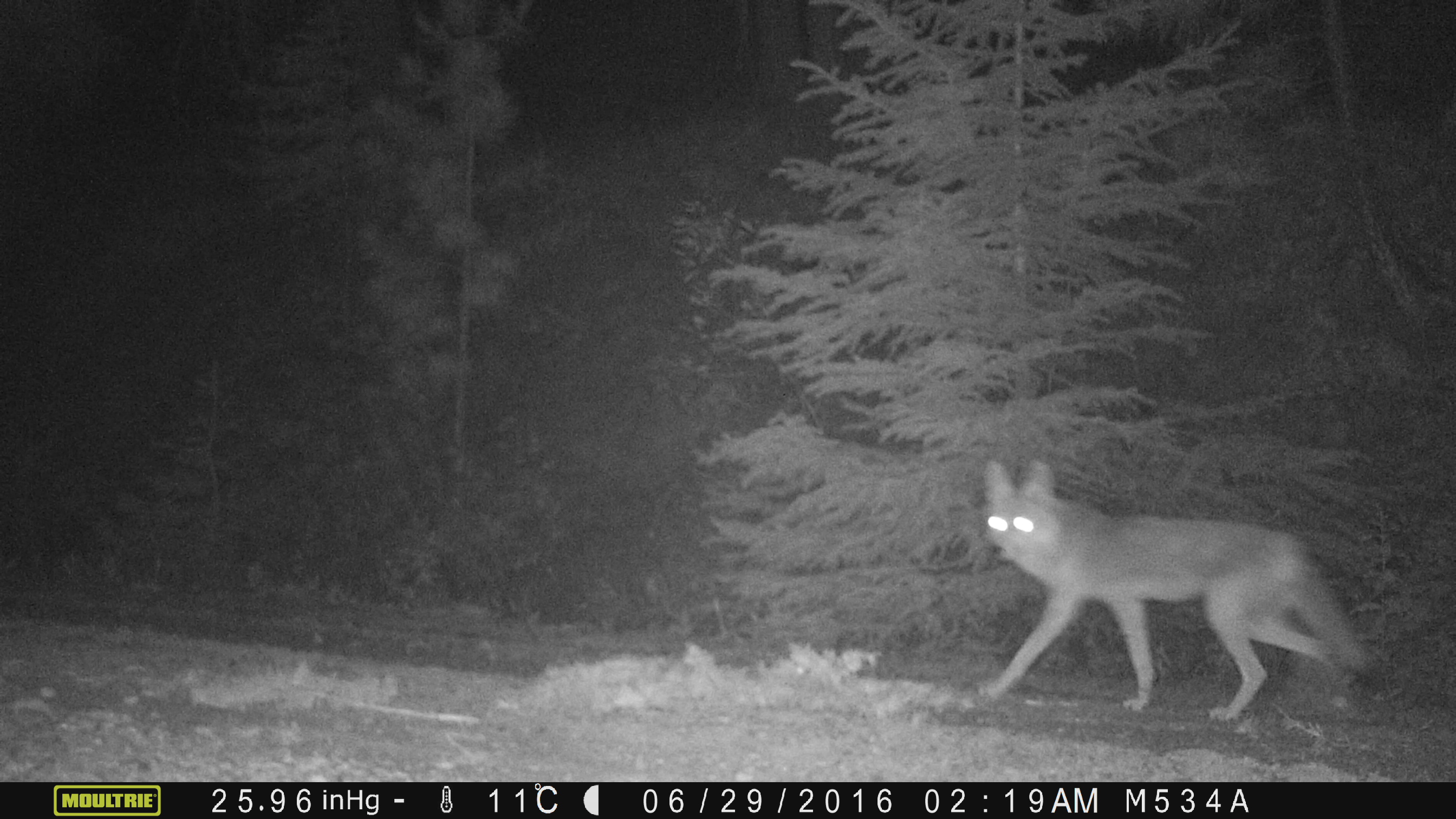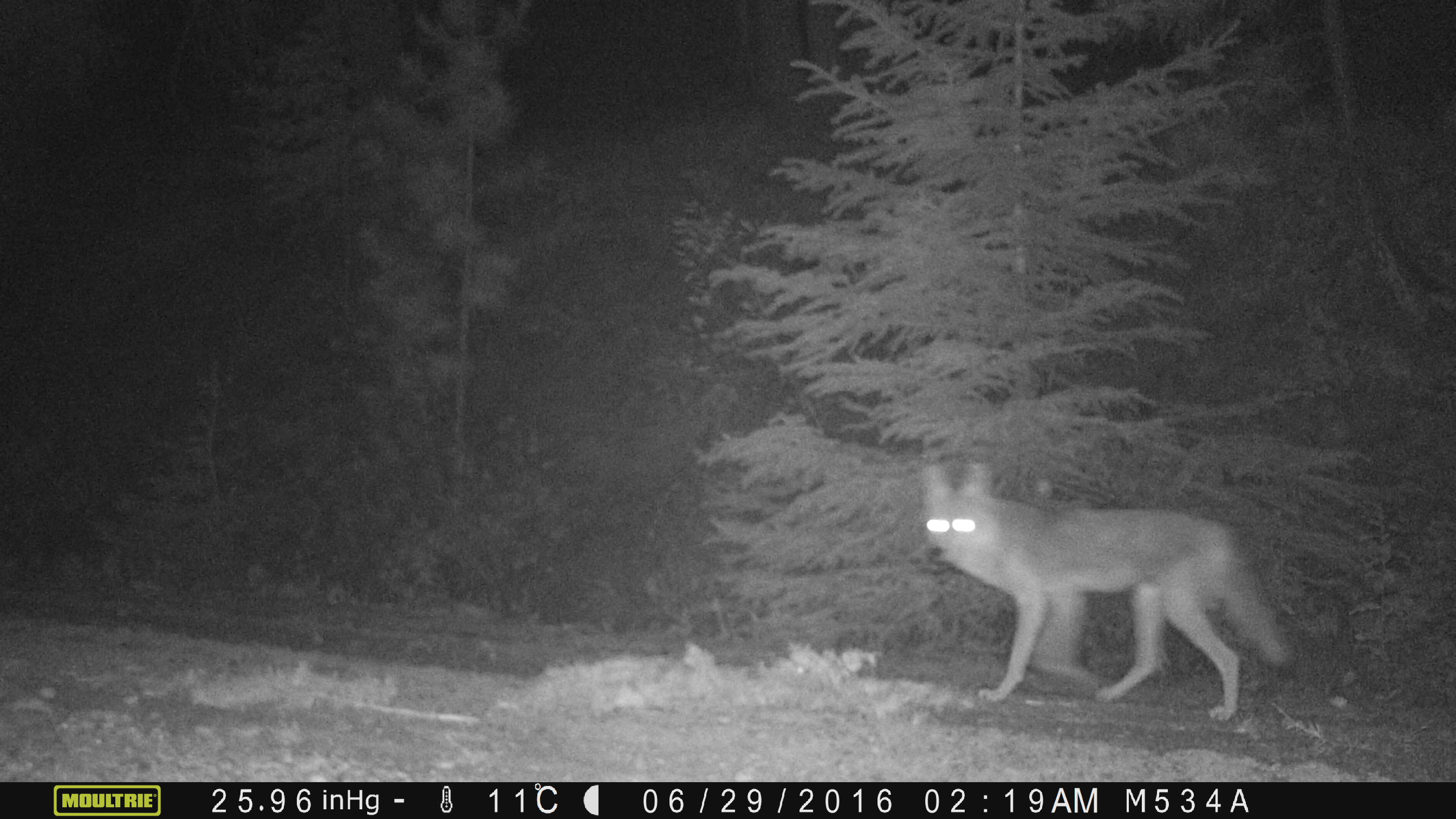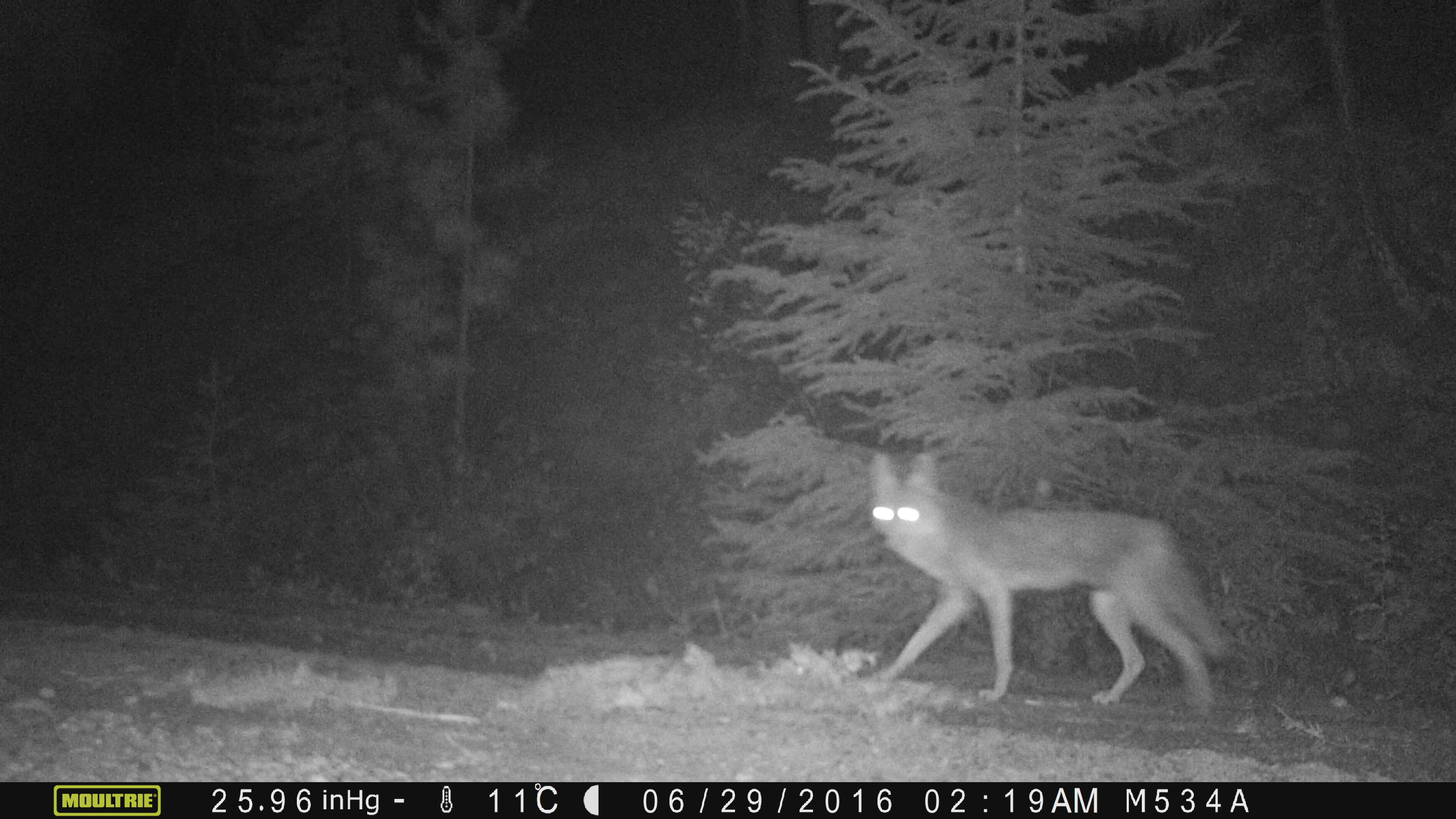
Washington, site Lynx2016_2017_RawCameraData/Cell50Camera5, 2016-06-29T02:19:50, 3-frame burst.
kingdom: Animalia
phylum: Chordata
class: Mammalia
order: Carnivora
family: Canidae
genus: Canis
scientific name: Canis latrans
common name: coyote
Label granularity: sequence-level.